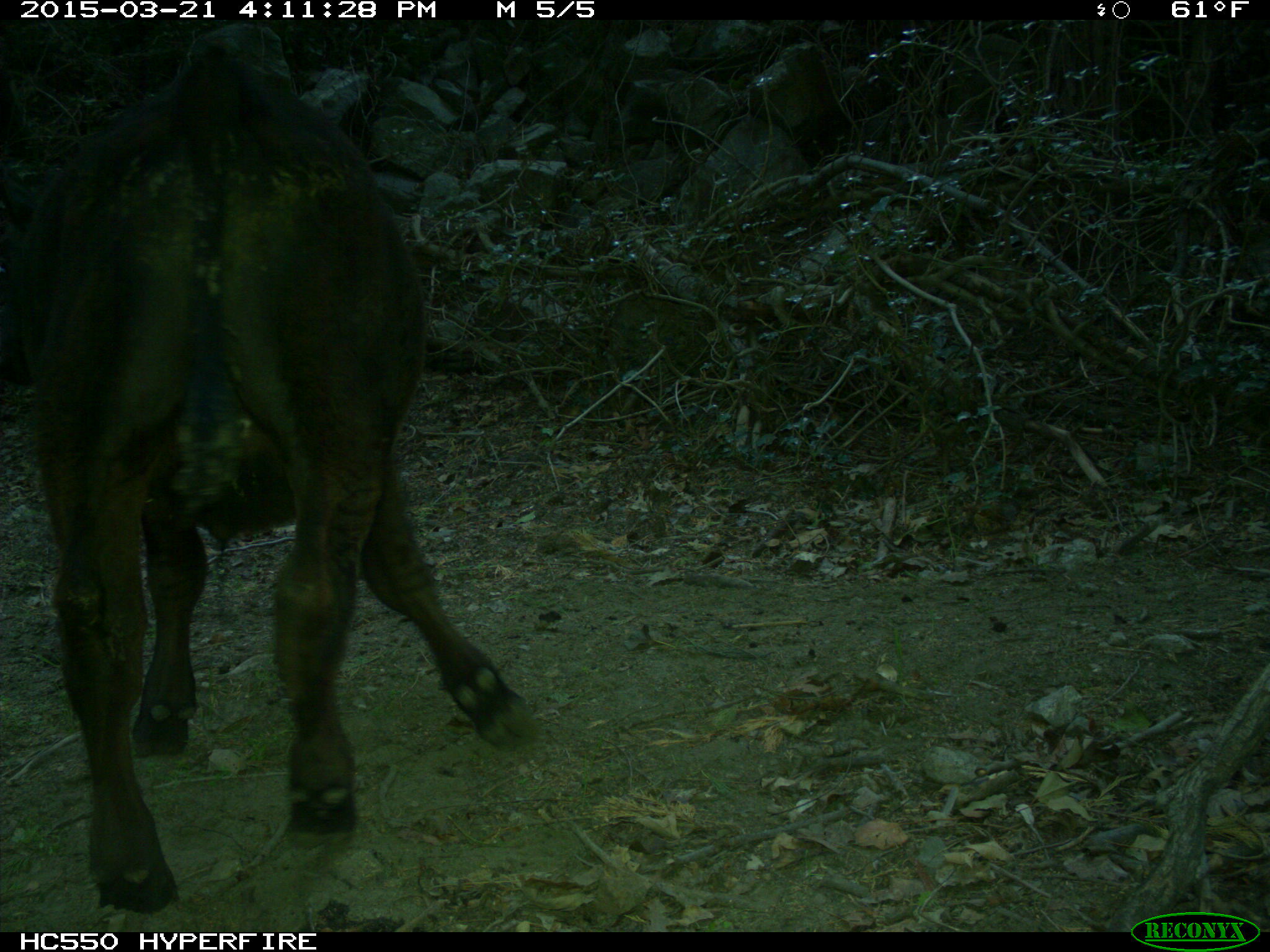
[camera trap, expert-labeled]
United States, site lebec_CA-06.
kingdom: Animalia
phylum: Chordata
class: Mammalia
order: Artiodactyla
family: Bovidae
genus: Bos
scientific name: Bos taurus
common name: domestic cow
Bos taurus (domestic cow).